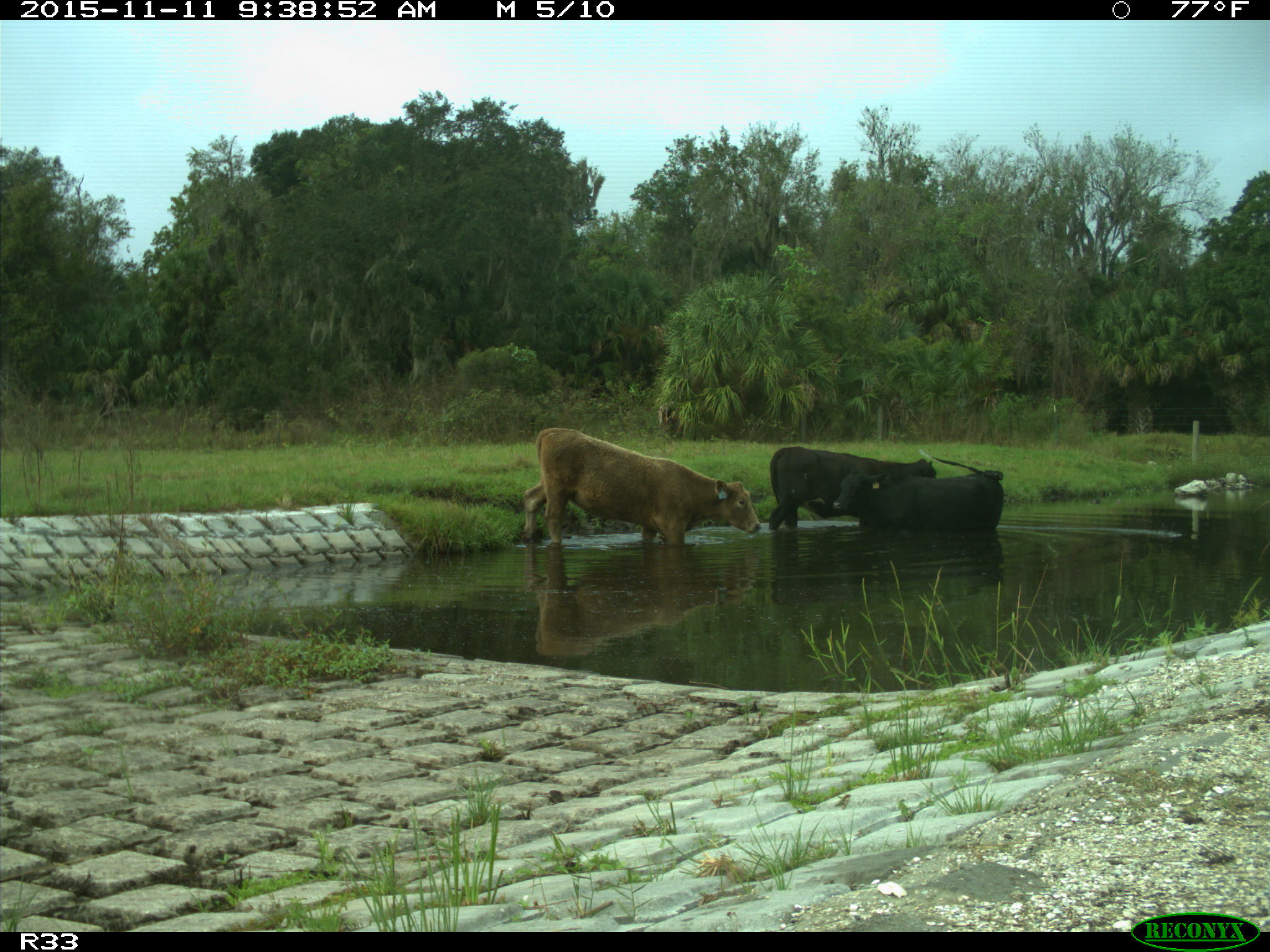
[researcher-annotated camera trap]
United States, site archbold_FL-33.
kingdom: Animalia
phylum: Chordata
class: Mammalia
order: Artiodactyla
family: Bovidae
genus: Bos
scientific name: Bos taurus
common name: domestic cow